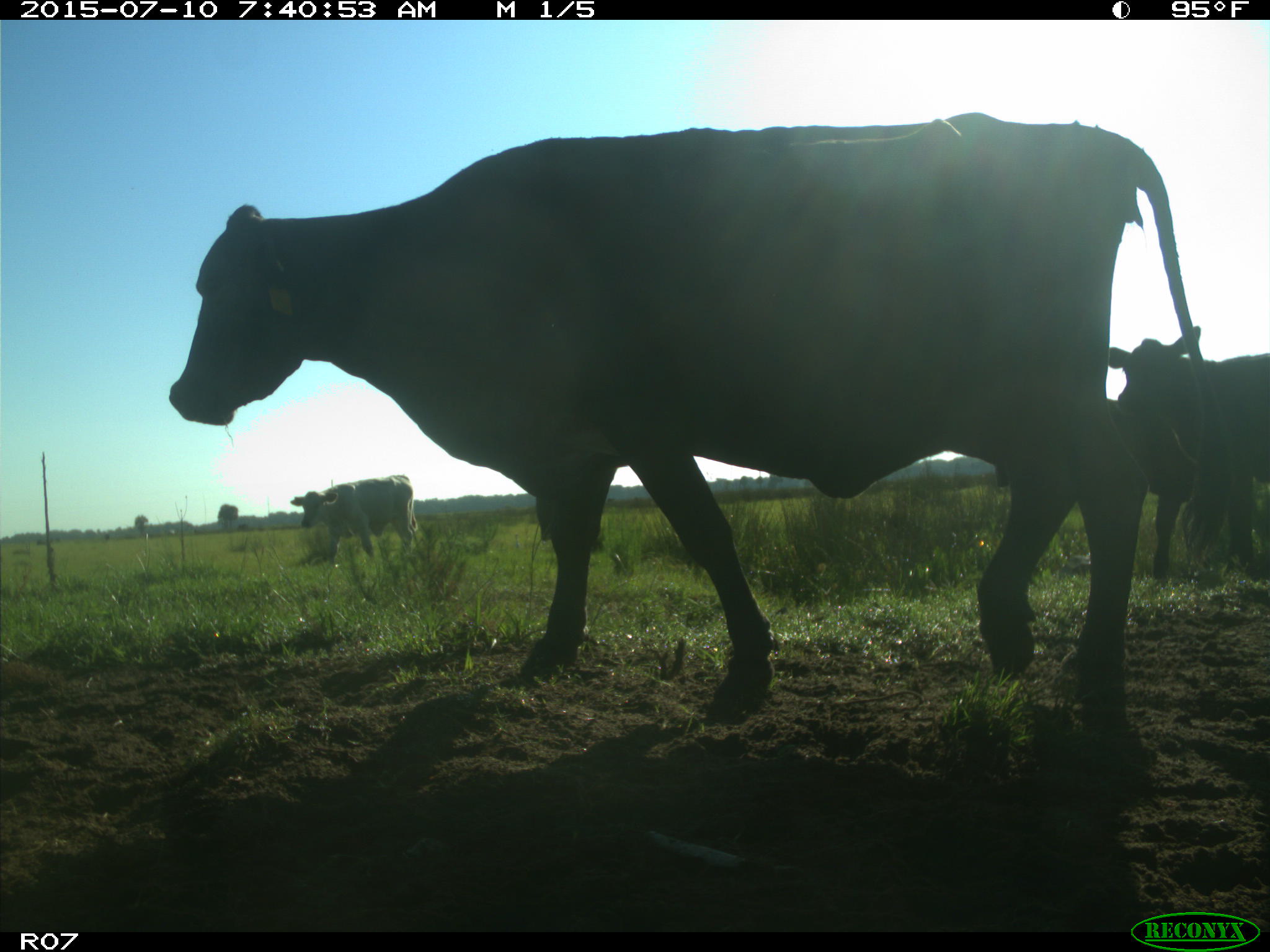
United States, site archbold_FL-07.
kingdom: Animalia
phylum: Chordata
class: Mammalia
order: Artiodactyla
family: Bovidae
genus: Bos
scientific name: Bos taurus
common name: domestic cow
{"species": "Bos taurus (domestic cow)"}